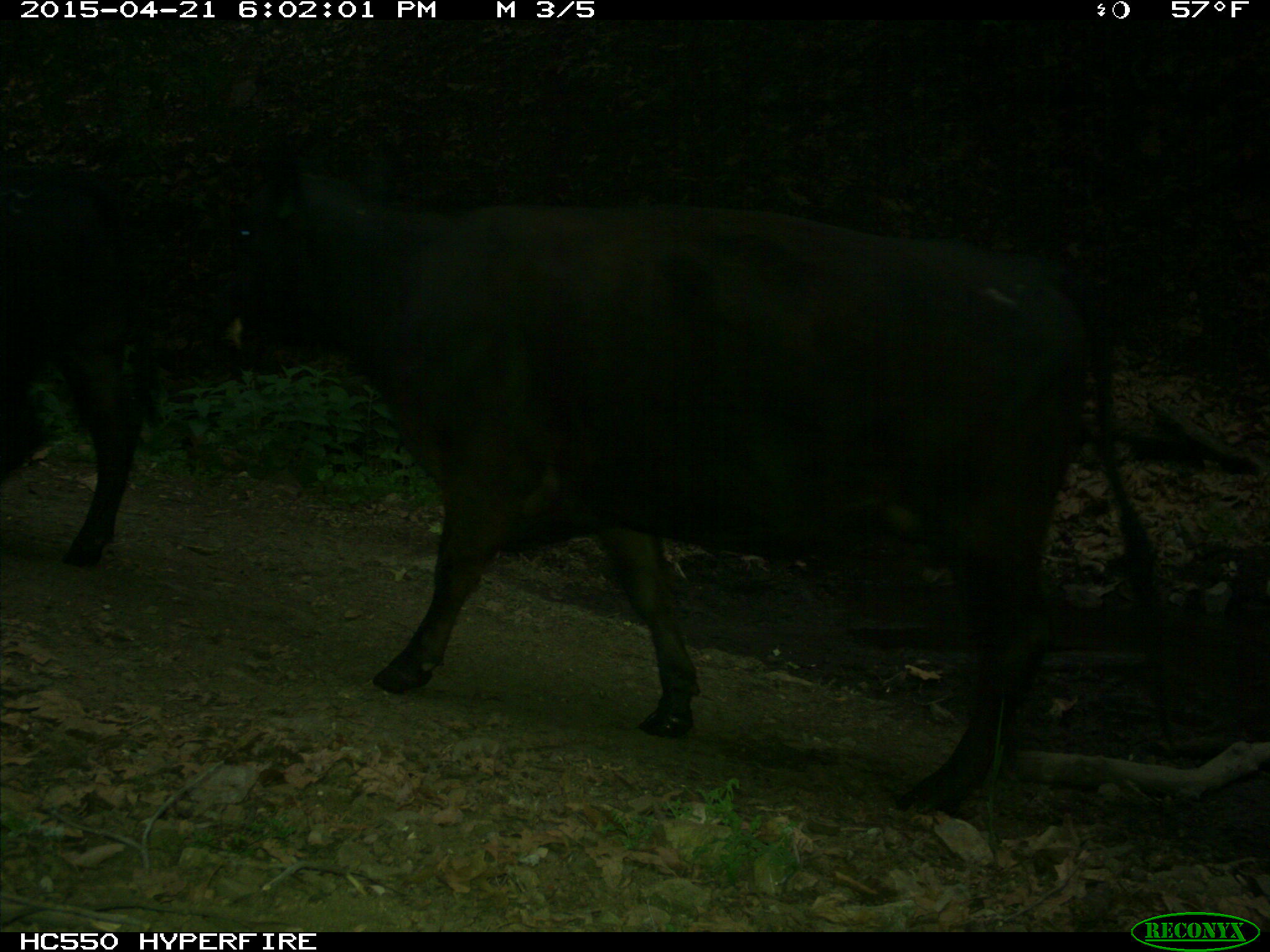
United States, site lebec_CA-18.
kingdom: Animalia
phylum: Chordata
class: Mammalia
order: Artiodactyla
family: Bovidae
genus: Bos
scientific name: Bos taurus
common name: domestic cow